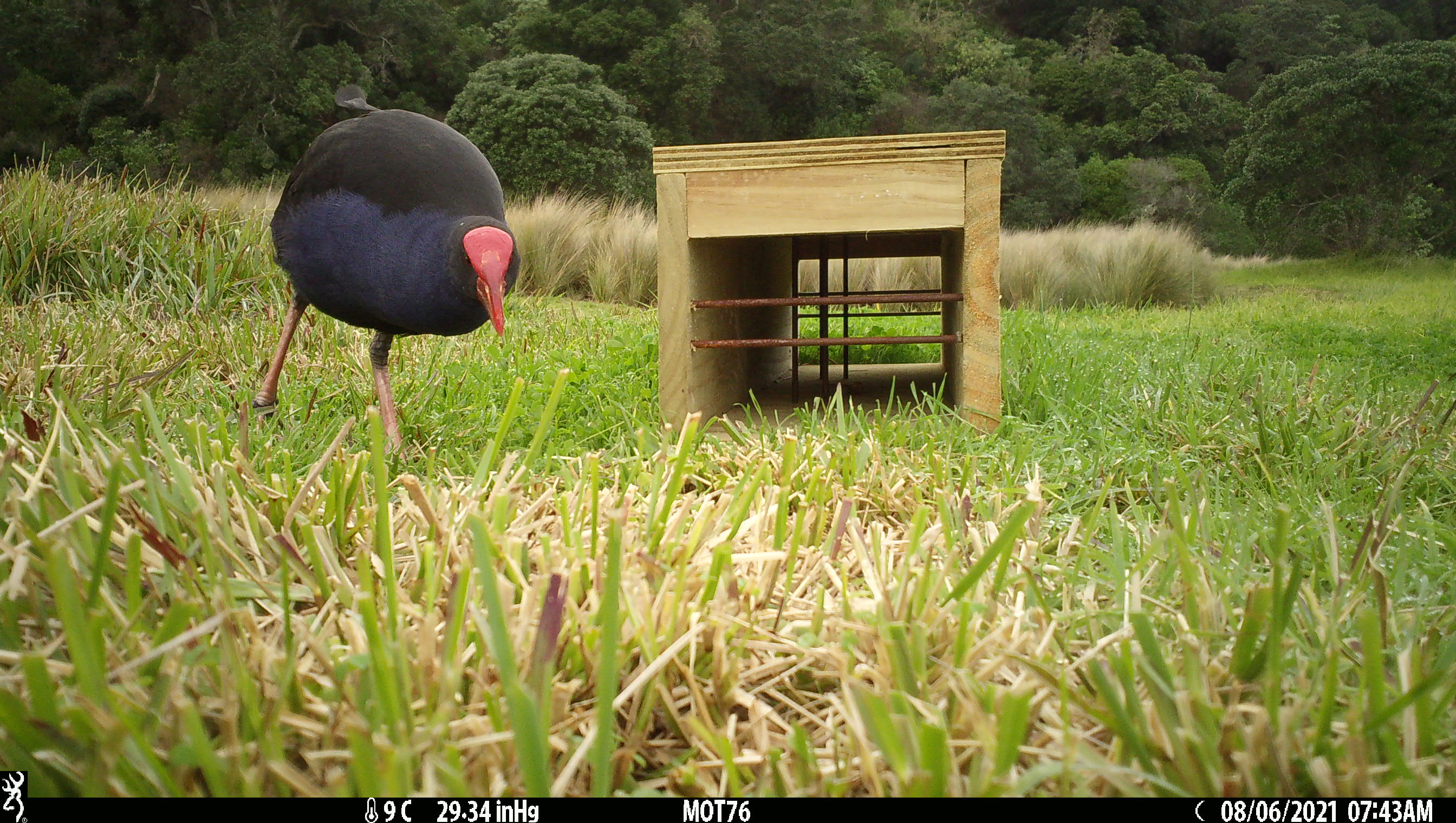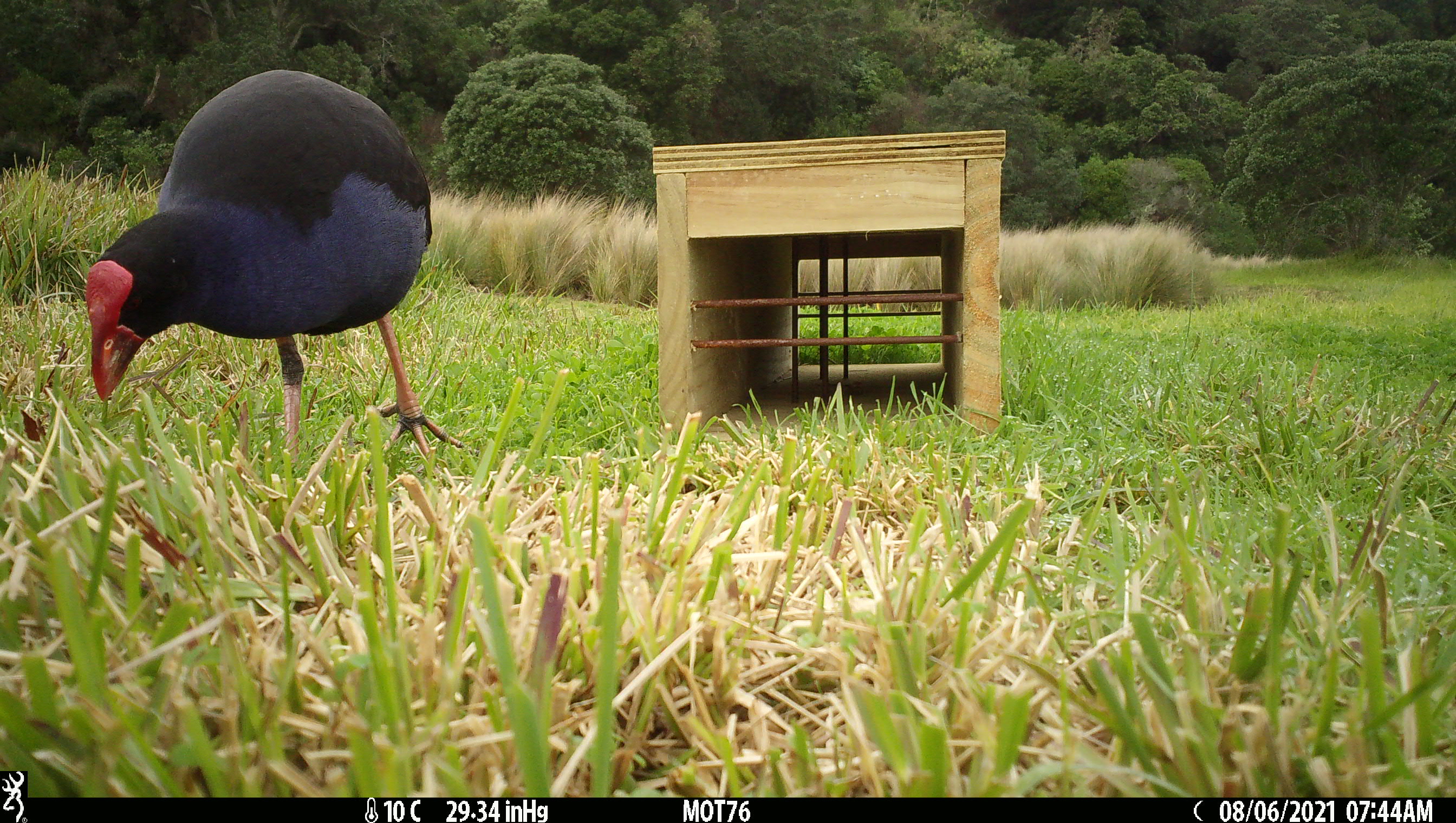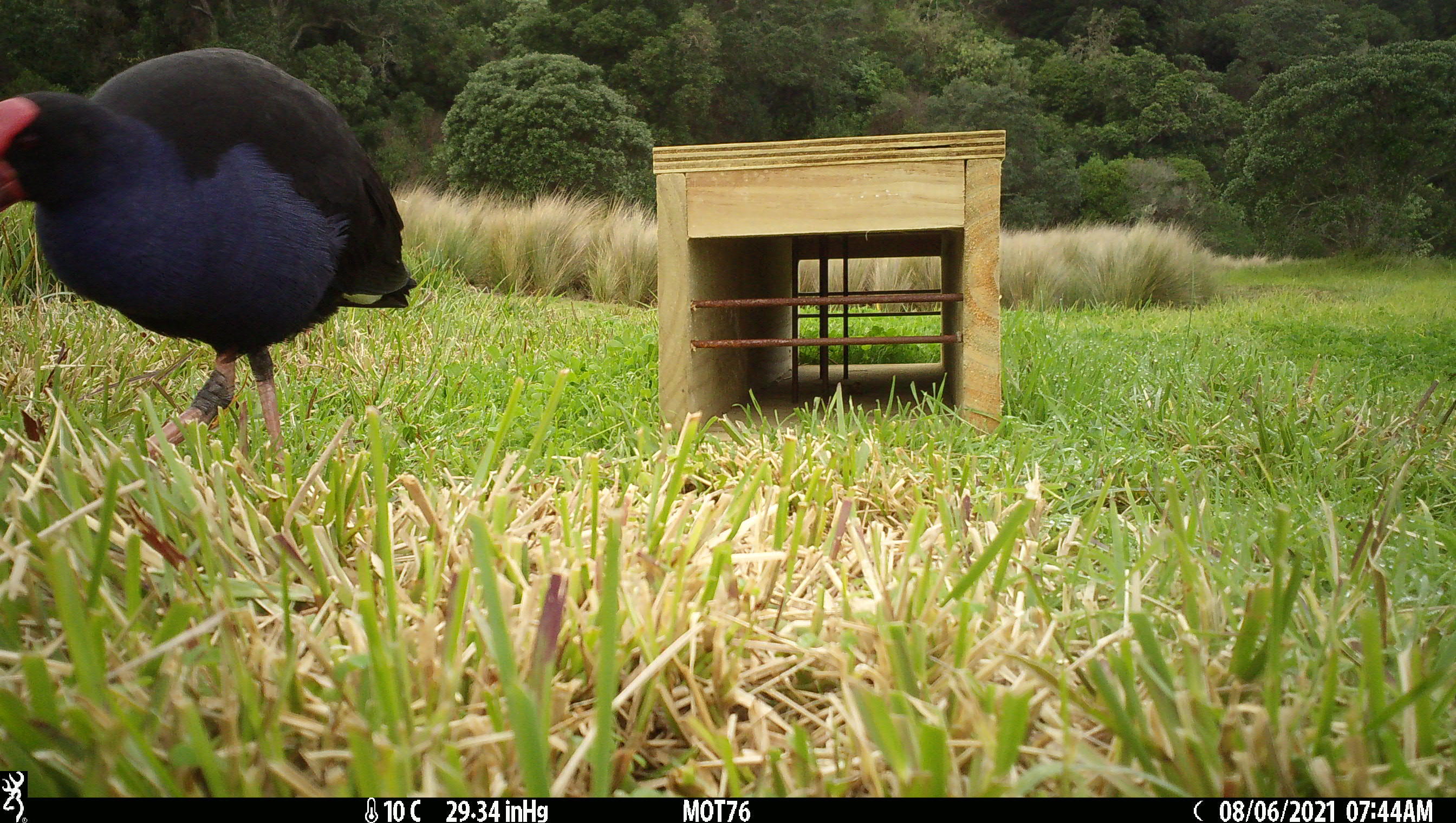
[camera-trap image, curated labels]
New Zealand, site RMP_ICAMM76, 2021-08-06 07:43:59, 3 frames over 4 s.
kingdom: Animalia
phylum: Chordata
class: Aves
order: Gruiformes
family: Rallidae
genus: Porphyrio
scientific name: Porphyrio melanotus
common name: australasian swamphen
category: pukeko